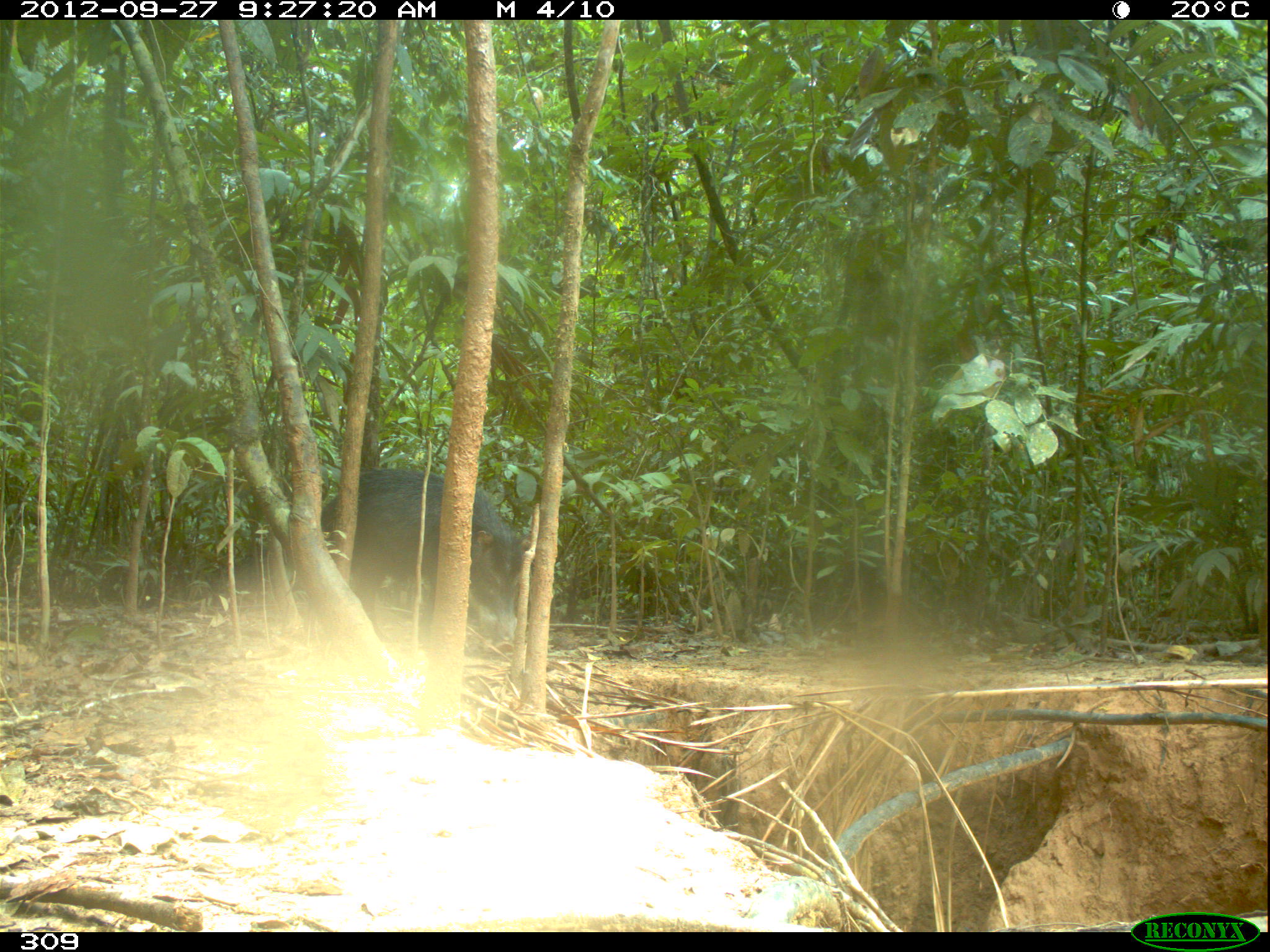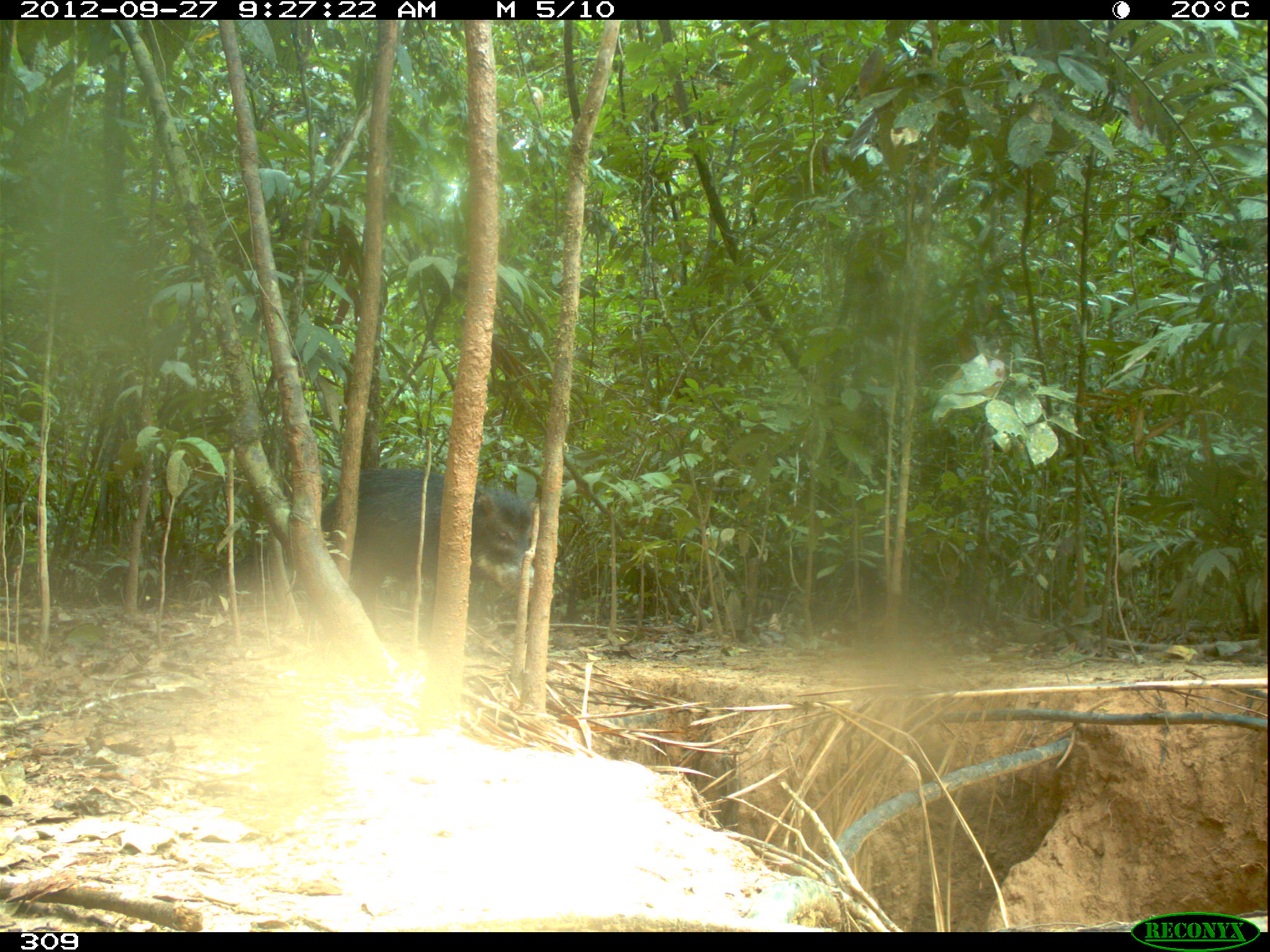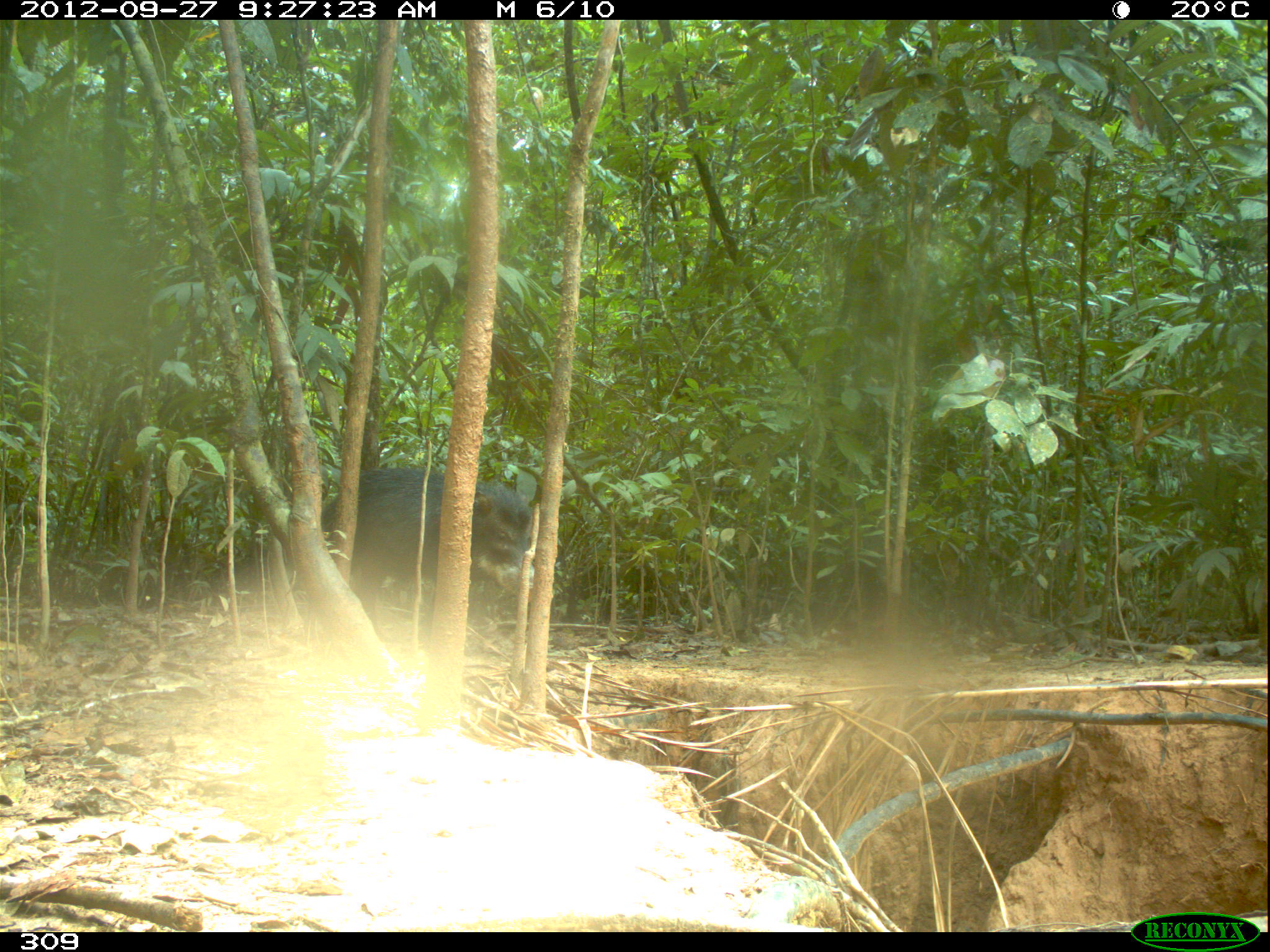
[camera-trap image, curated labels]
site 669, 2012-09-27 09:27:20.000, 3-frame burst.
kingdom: Animalia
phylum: Chordata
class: Mammalia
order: Artiodactyla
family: Tayassuidae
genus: Tayassu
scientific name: Tayassu pecari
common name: white-lipped peccary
Tayassu pecari (white-lipped peccary).